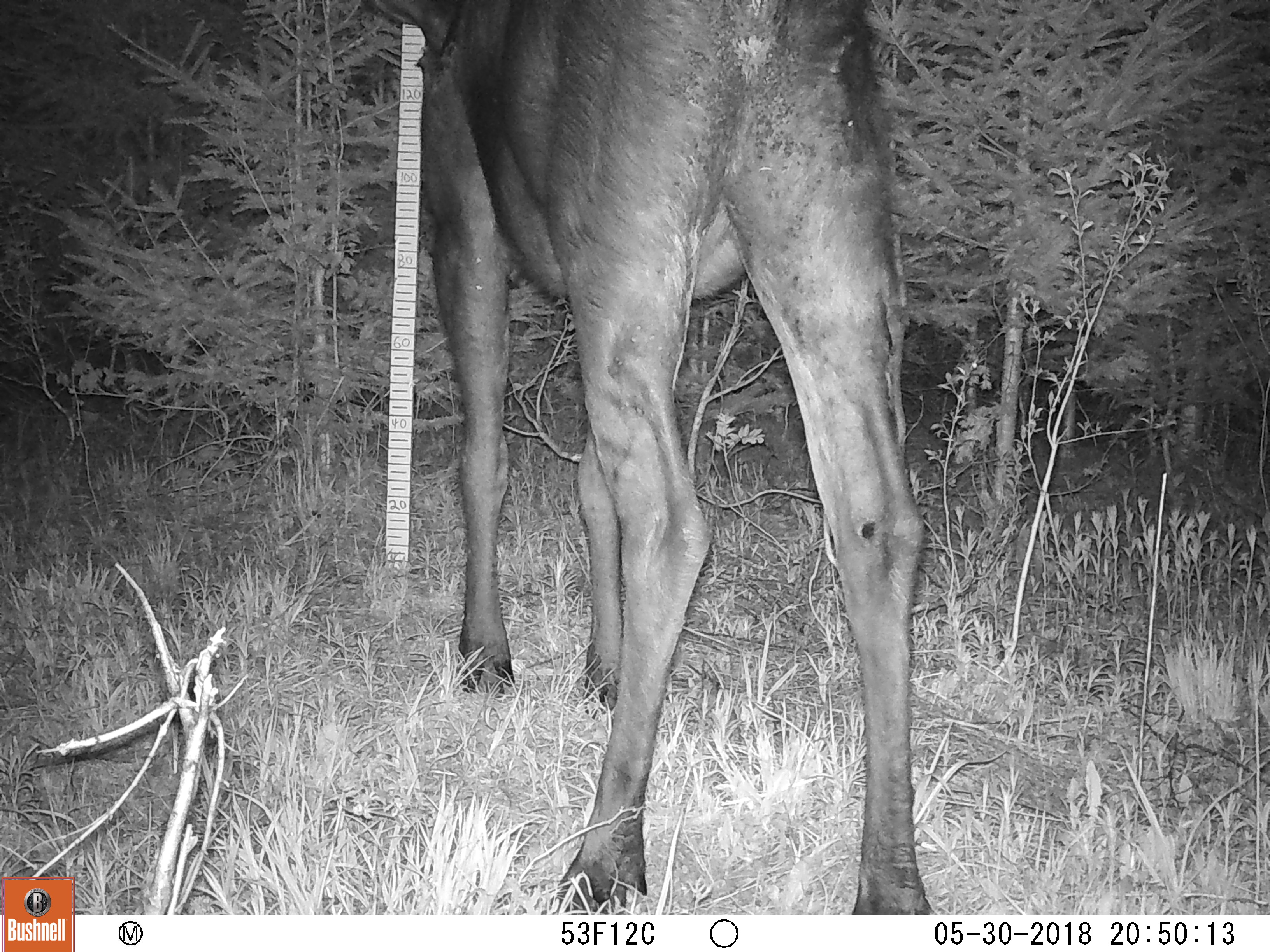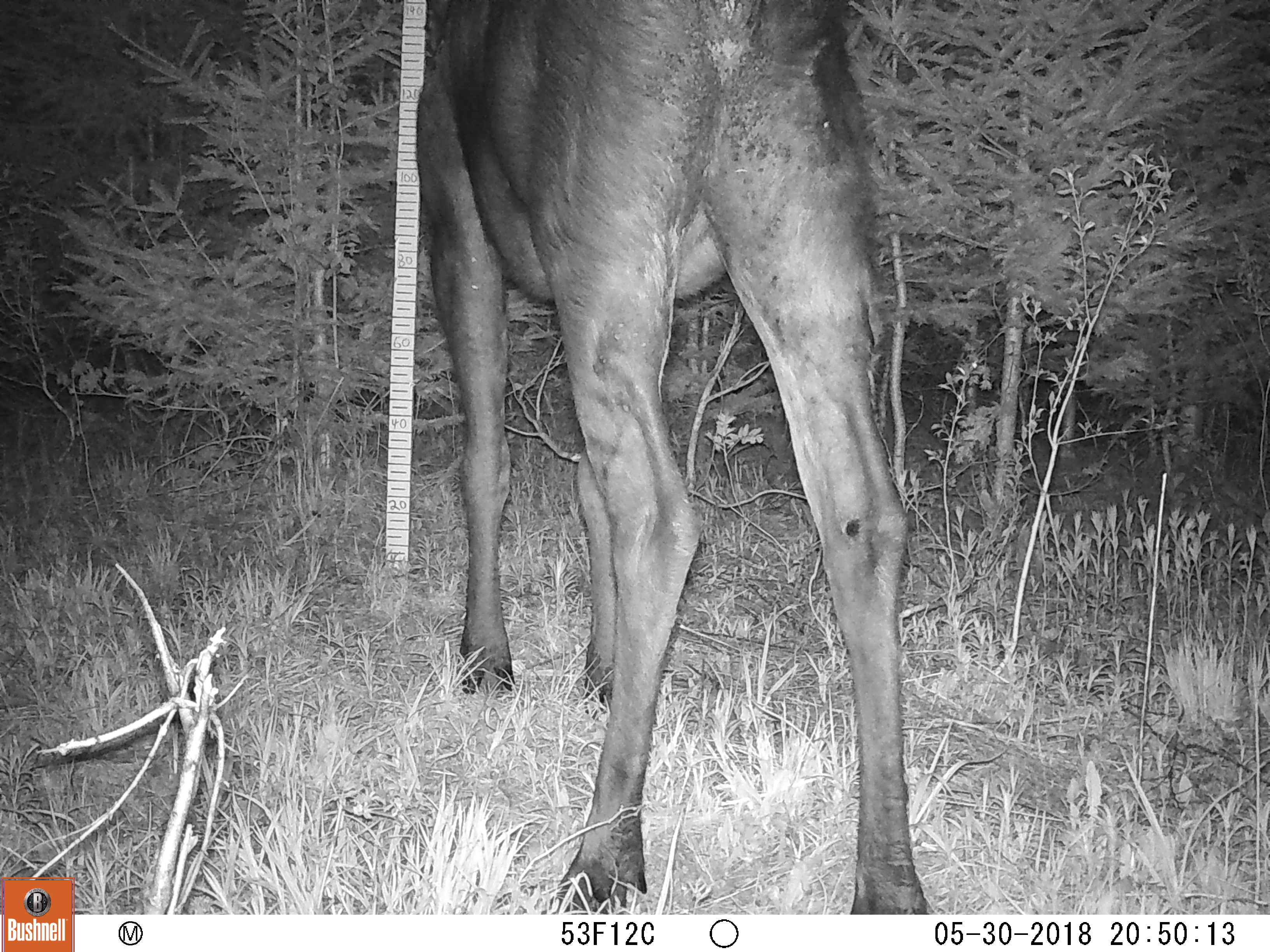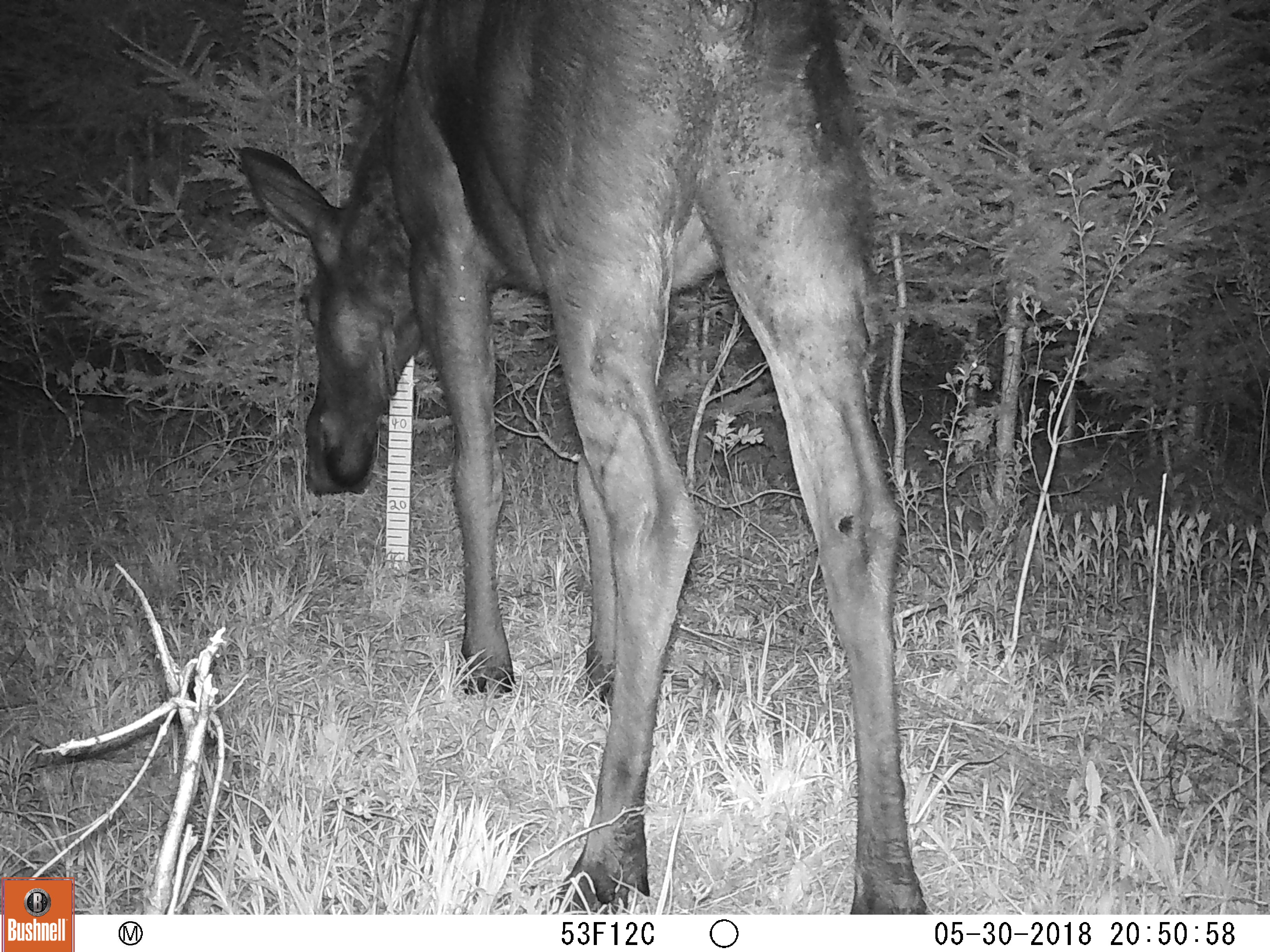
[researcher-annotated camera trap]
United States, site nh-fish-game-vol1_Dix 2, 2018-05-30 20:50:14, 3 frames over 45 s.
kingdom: Animalia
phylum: Chordata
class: Mammalia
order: Artiodactyla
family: Cervidae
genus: Alces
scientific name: Alces alces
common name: moose